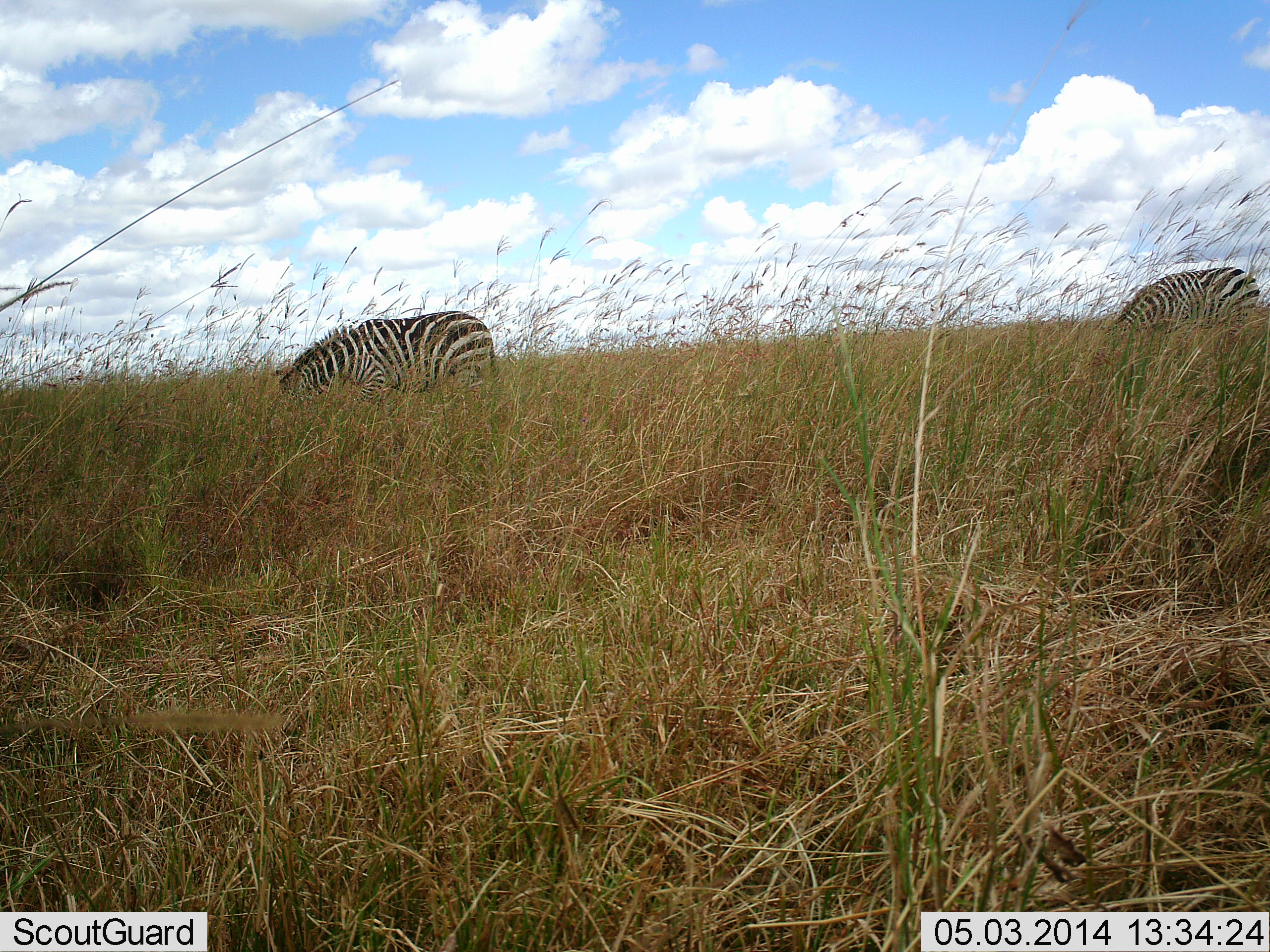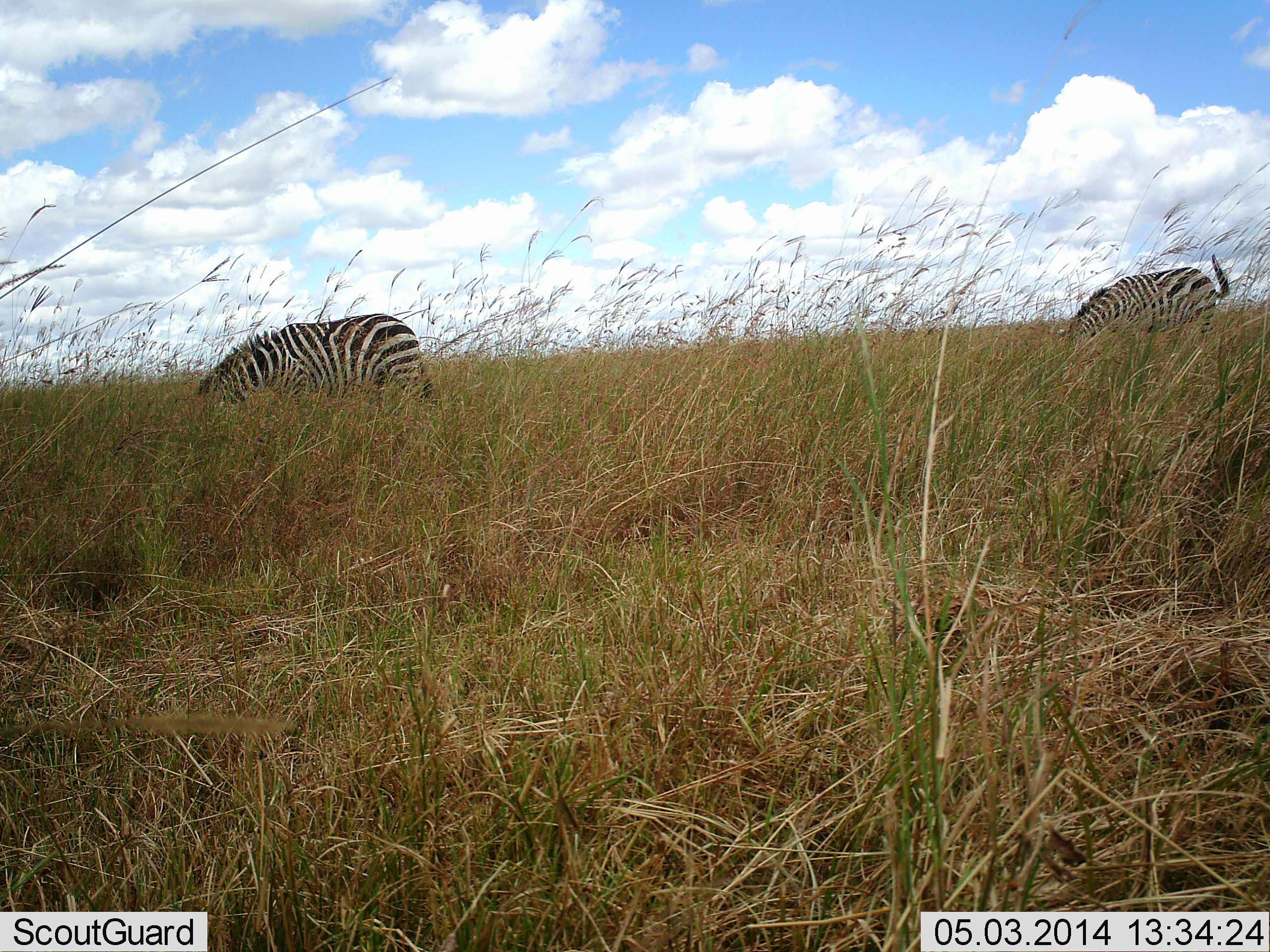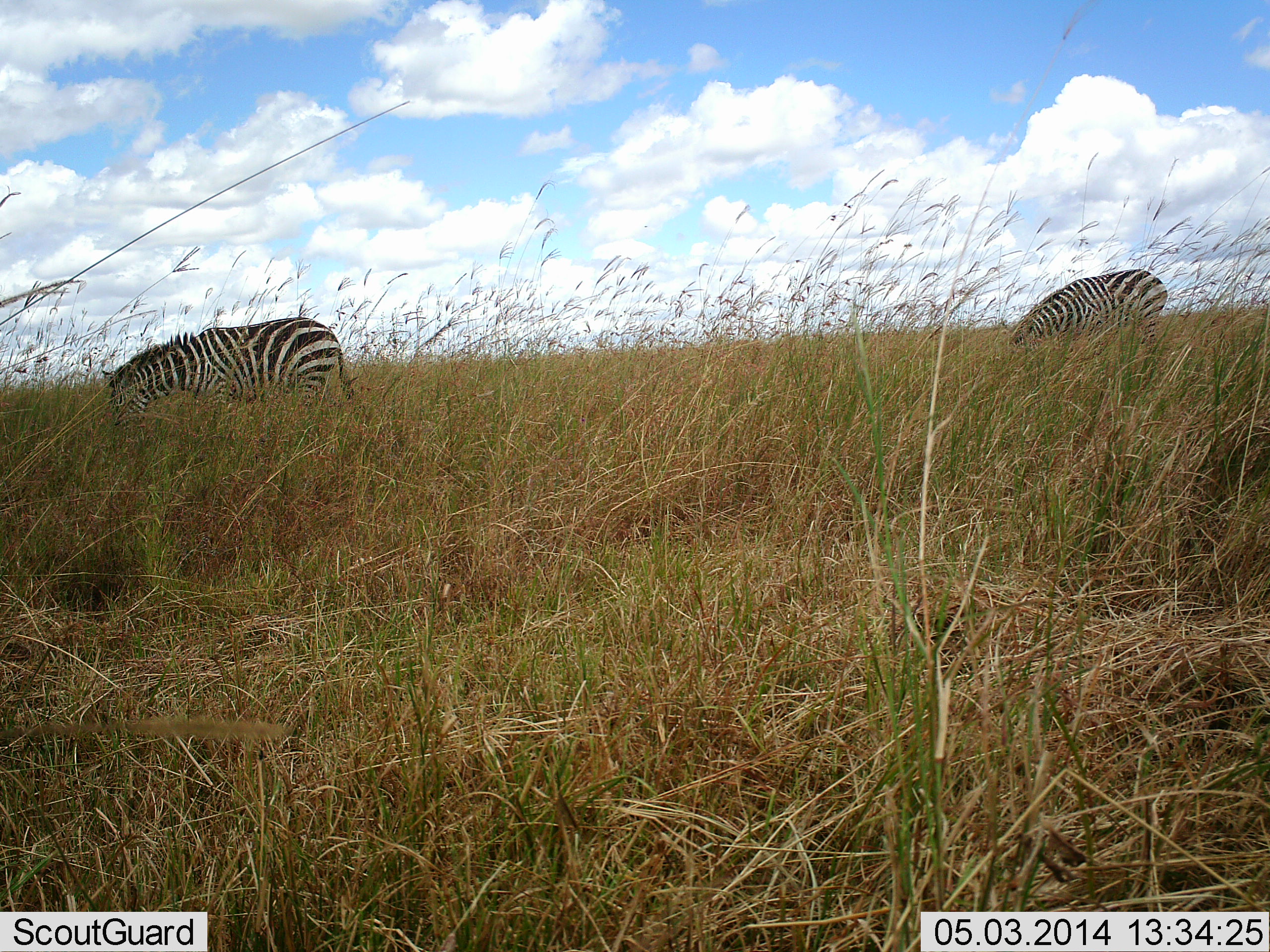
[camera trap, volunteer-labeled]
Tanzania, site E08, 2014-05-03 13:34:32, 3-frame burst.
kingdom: Animalia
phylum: Chordata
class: Mammalia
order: Perissodactyla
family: Equidae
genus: Equus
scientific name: Equus quagga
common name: plains zebra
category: zebra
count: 2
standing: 10%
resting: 0%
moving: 50%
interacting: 0%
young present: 0%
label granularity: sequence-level